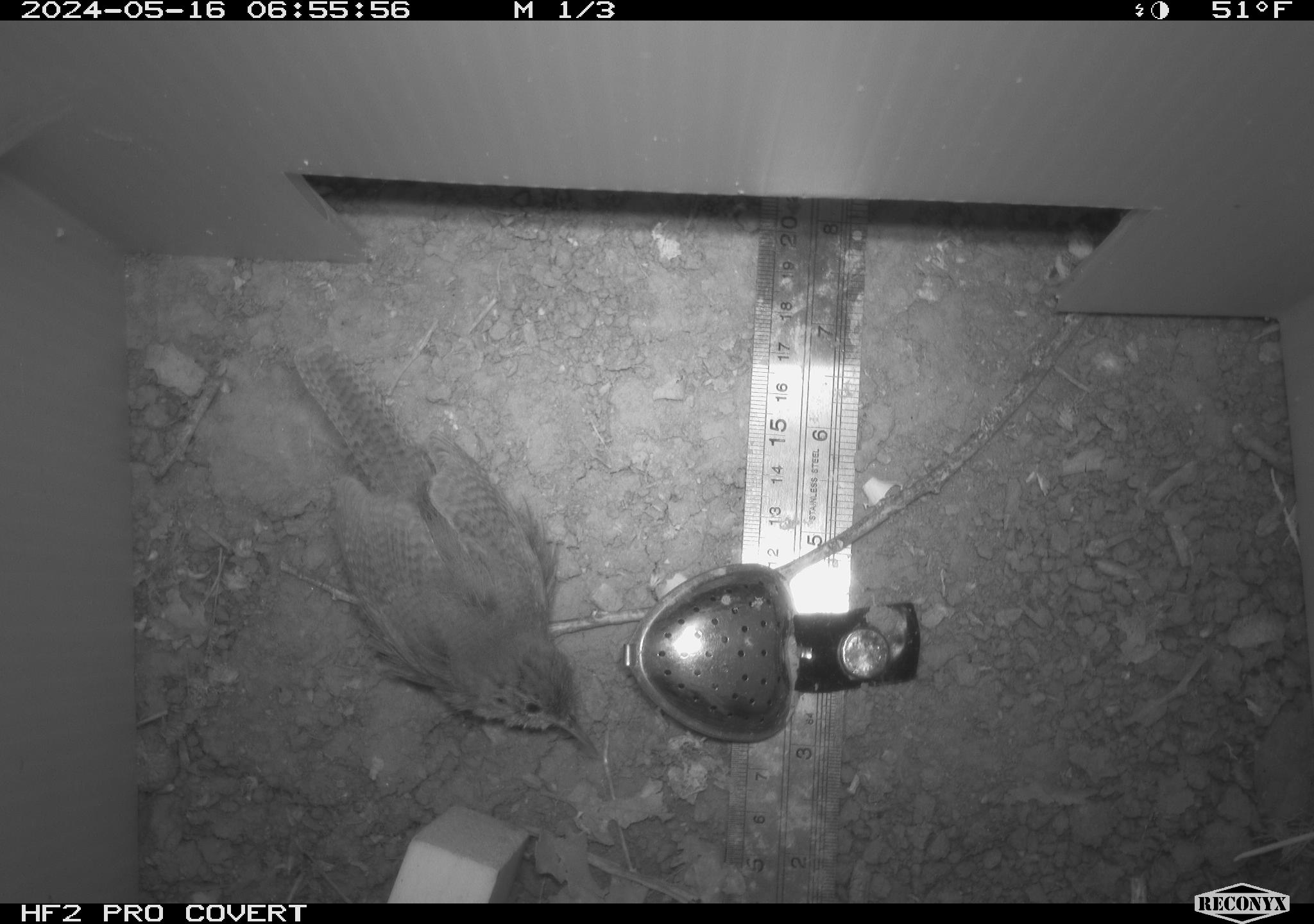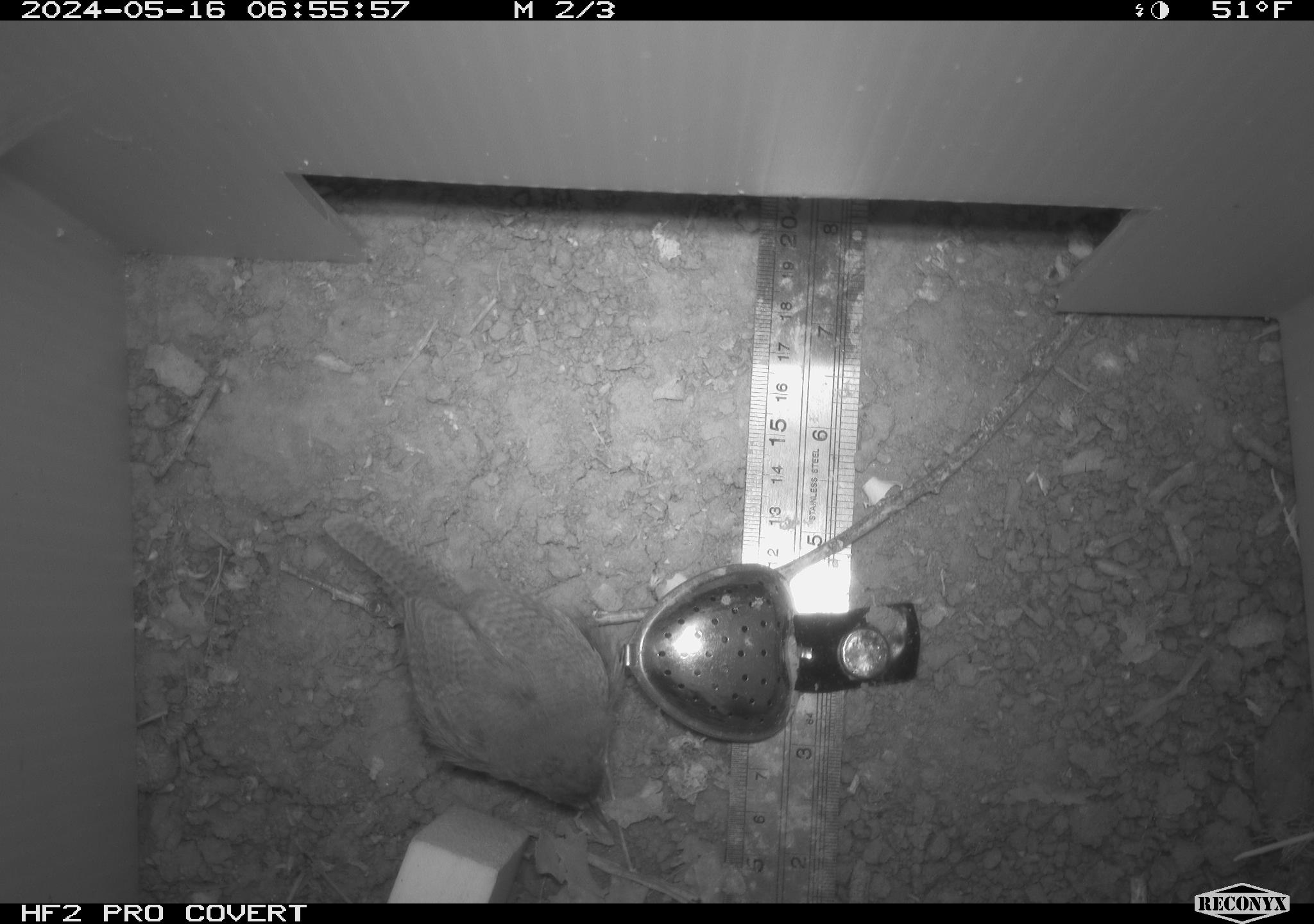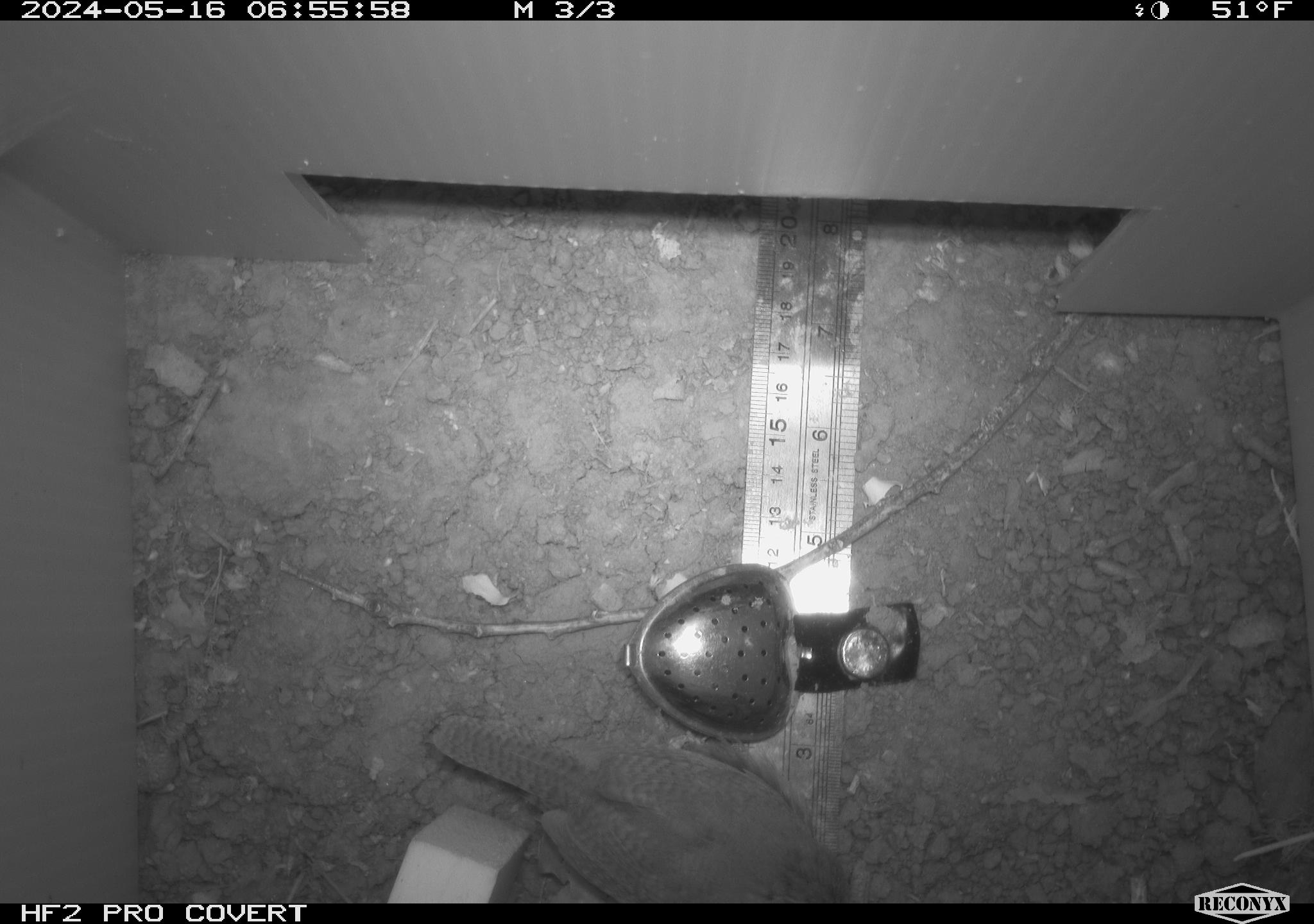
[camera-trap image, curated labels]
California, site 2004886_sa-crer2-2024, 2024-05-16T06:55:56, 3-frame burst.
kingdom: Animalia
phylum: Chordata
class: Aves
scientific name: Aves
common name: bird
Bird (Aves).